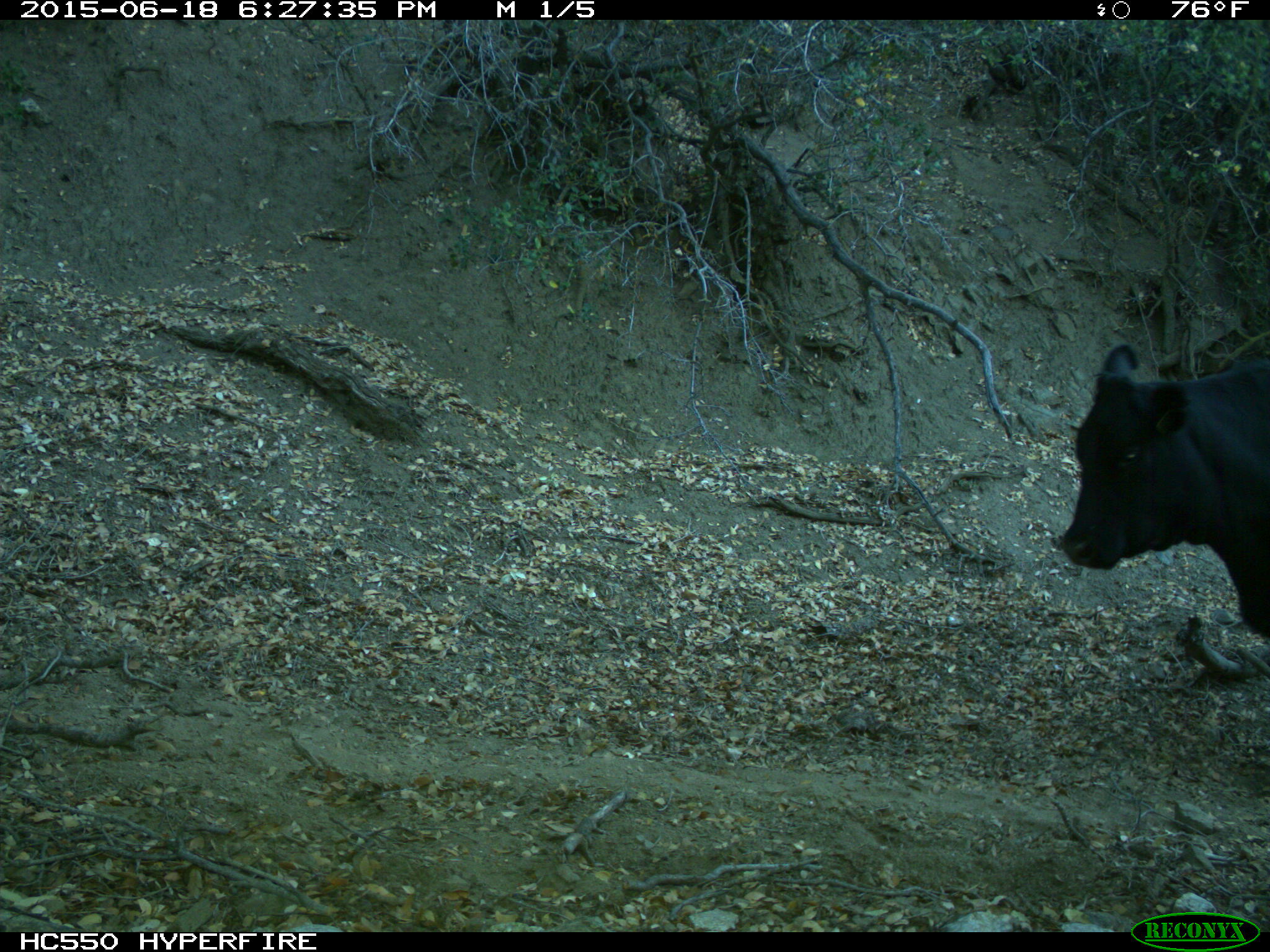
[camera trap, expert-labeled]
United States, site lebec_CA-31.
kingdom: Animalia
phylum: Chordata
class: Mammalia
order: Artiodactyla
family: Bovidae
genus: Bos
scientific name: Bos taurus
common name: domestic cow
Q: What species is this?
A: Bos taurus (domestic cow).